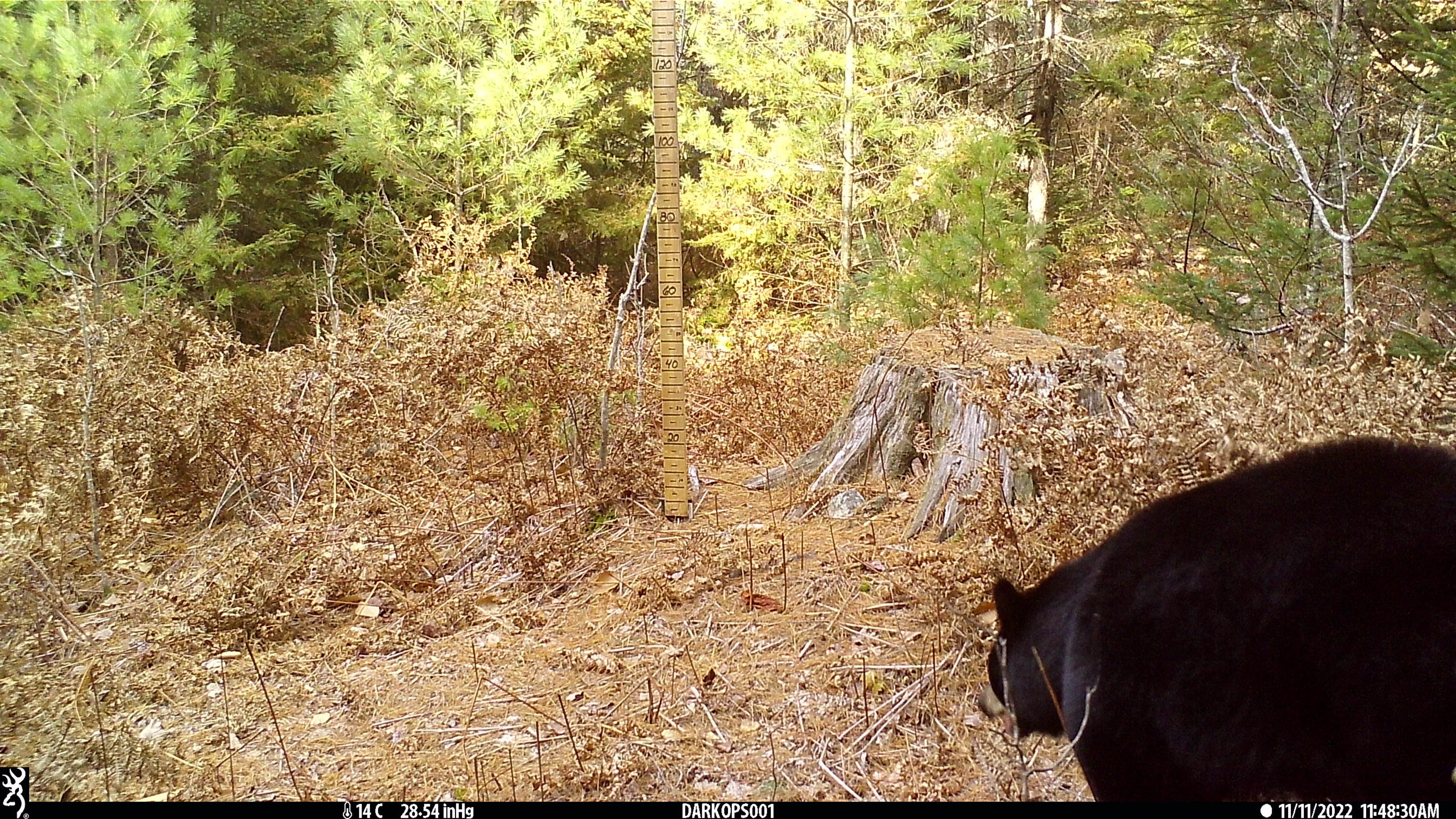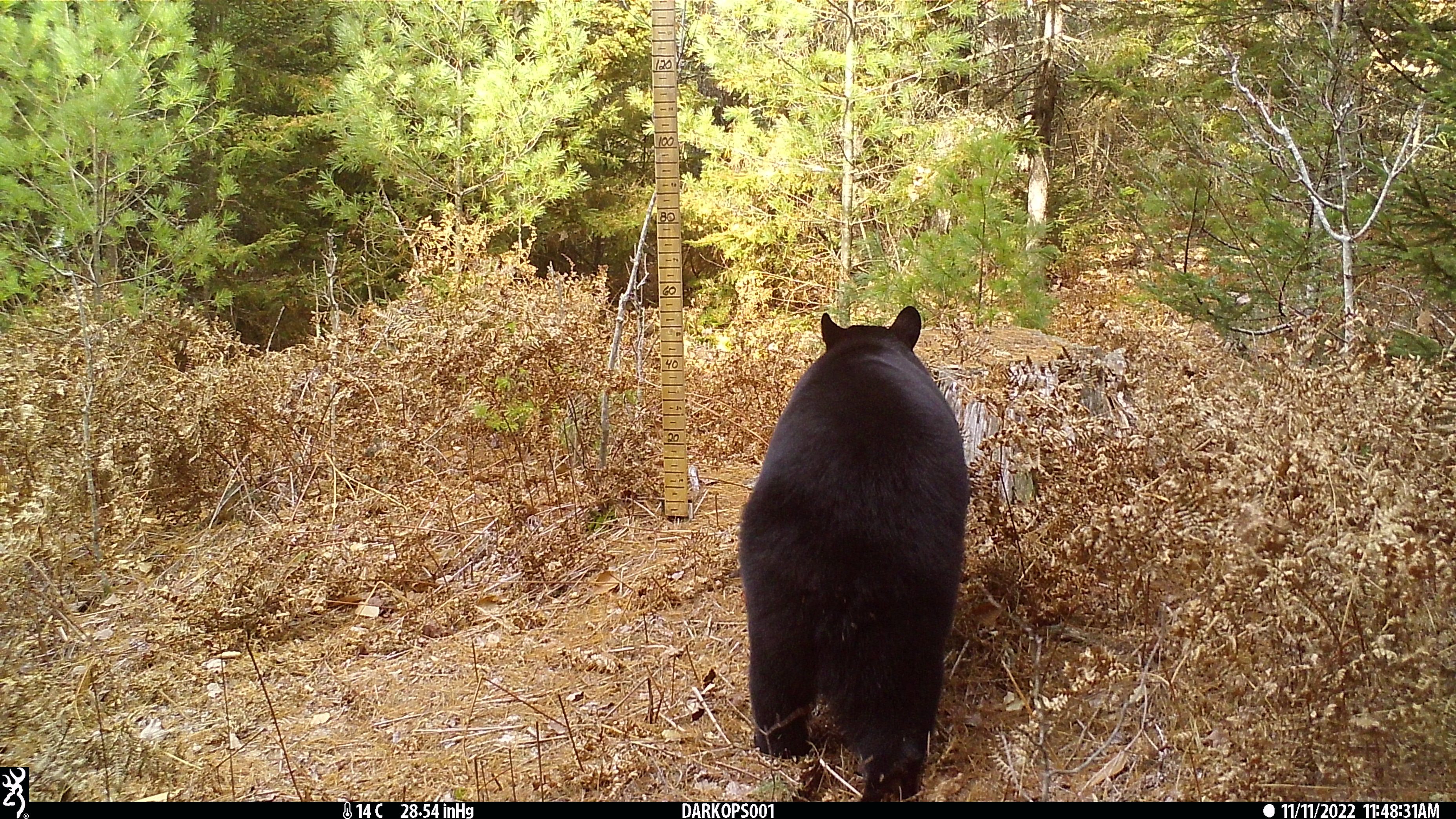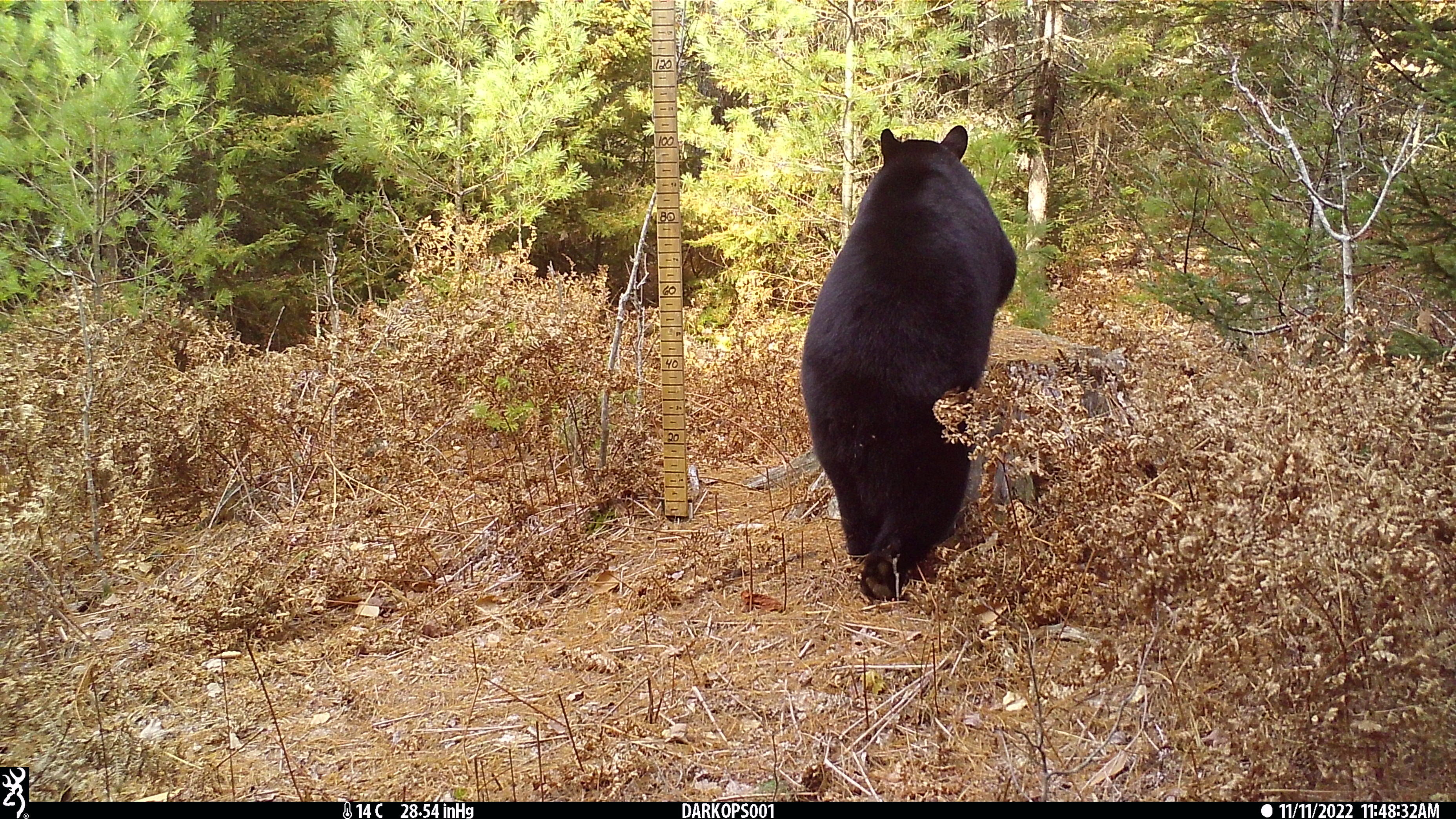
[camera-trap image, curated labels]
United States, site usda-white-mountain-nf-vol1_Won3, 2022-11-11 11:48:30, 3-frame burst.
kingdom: Animalia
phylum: Chordata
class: Mammalia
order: Carnivora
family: Ursidae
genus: Ursus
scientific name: Ursus americanus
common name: black bear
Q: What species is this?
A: Black bear (Ursus americanus).